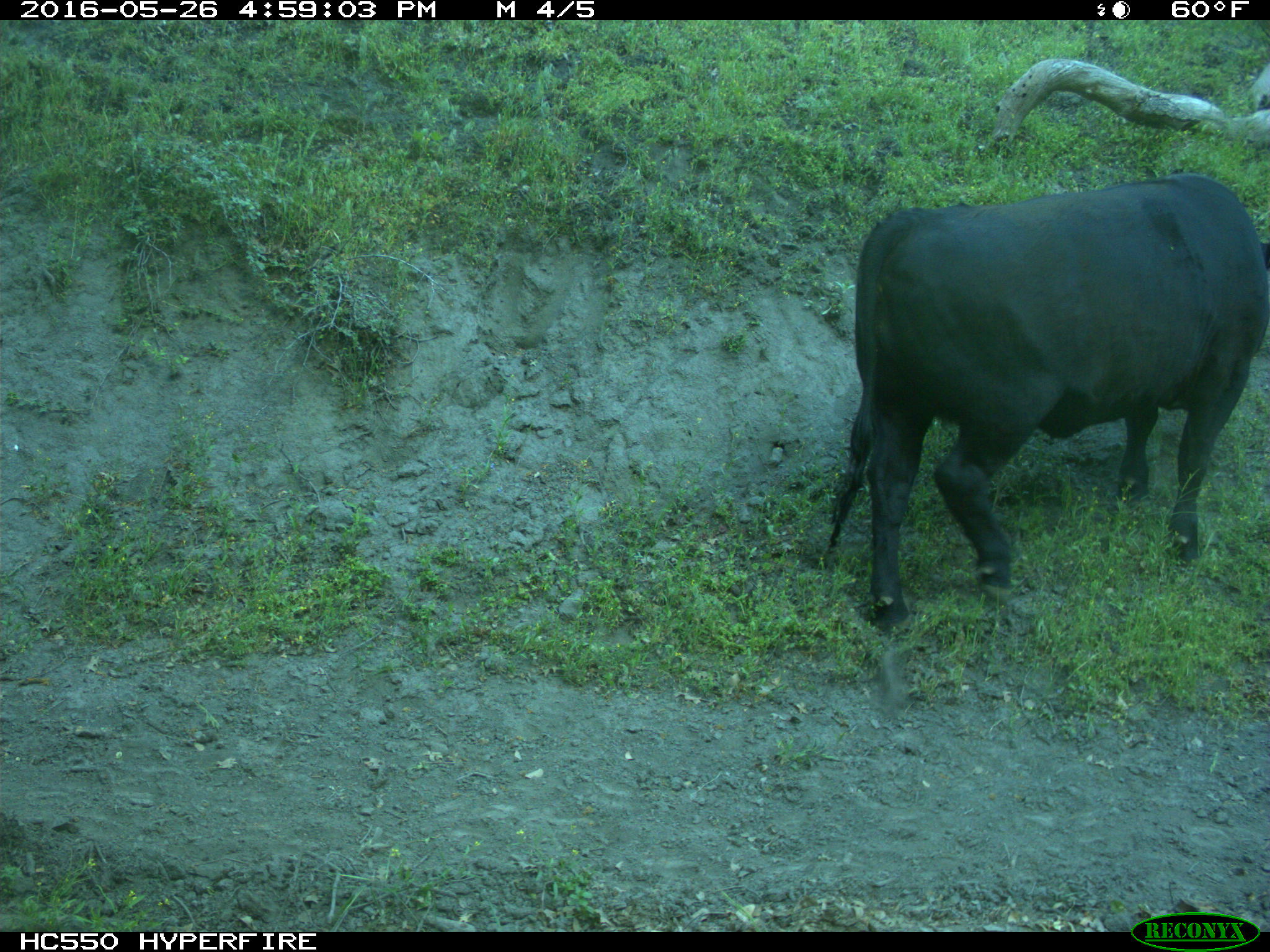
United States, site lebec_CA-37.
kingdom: Animalia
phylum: Chordata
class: Mammalia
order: Artiodactyla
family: Bovidae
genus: Bos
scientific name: Bos taurus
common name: domestic cow